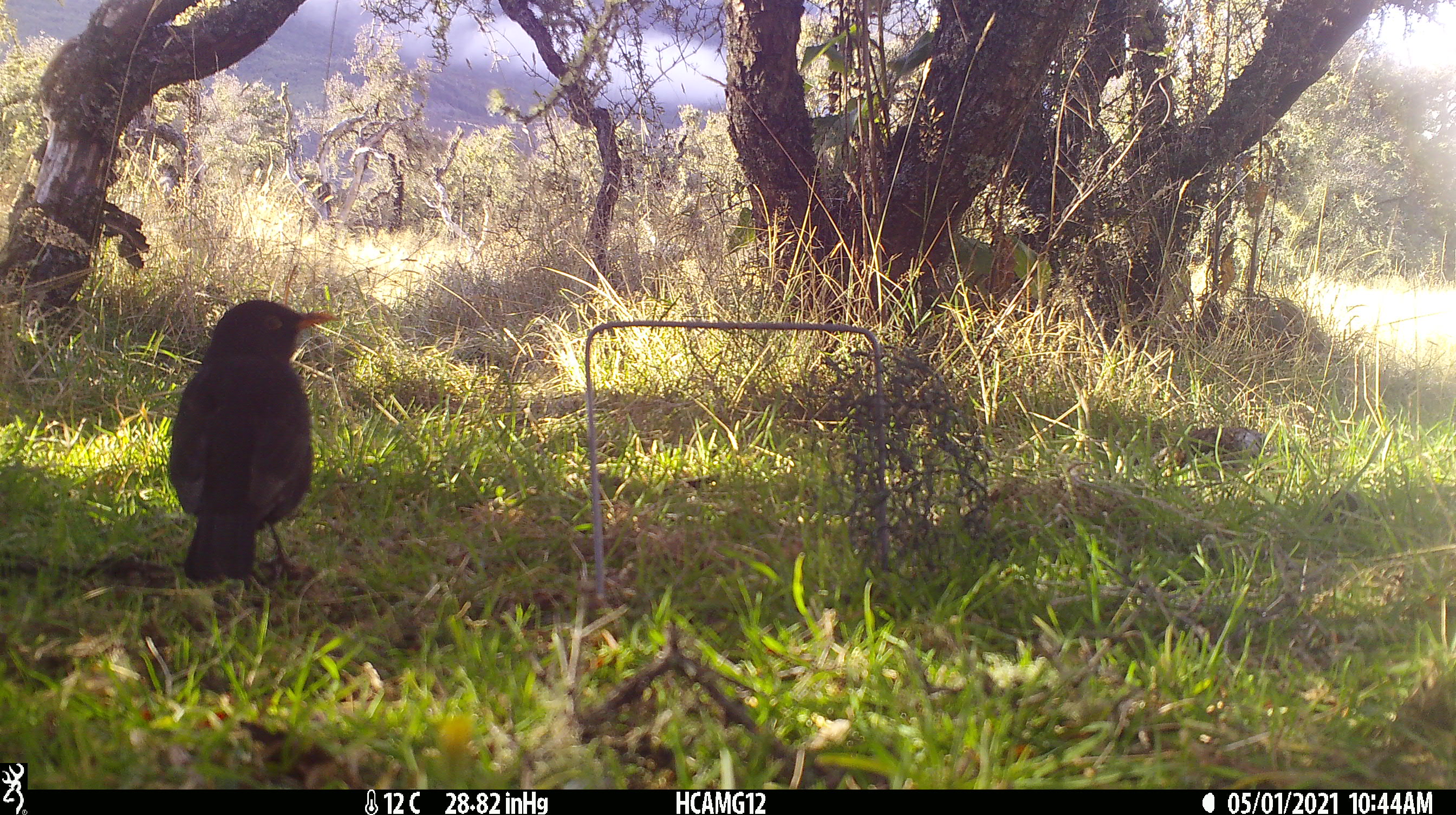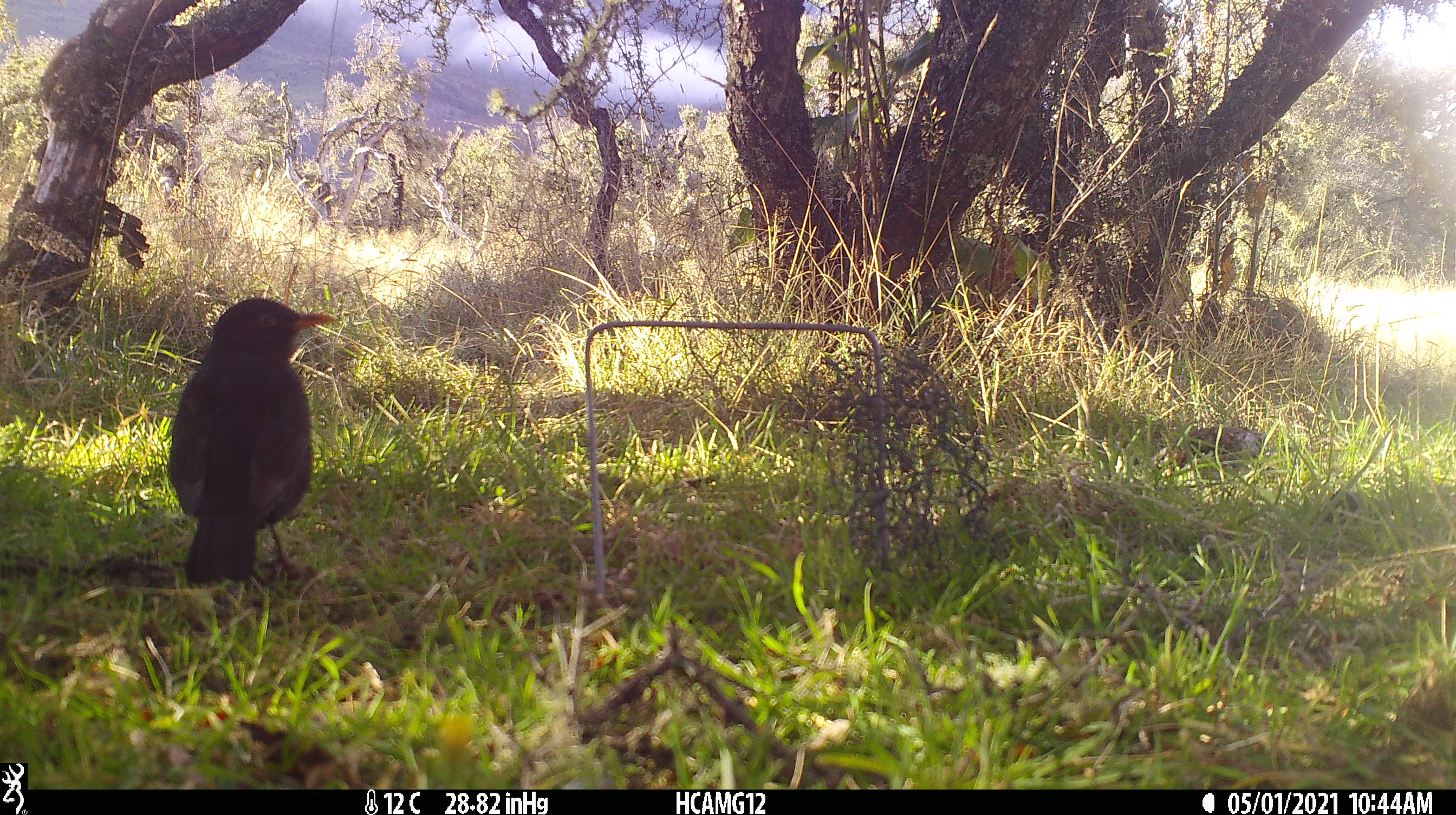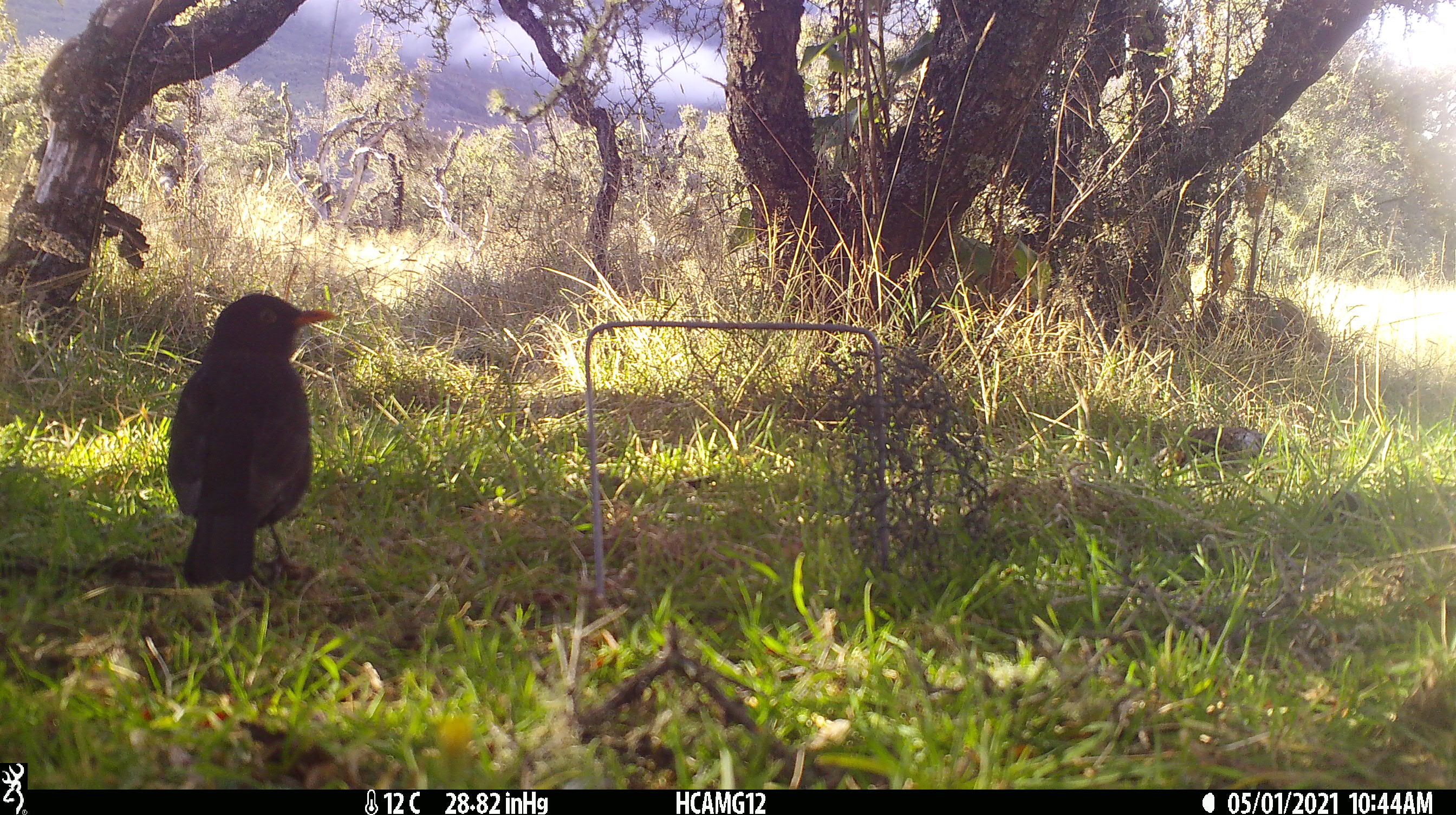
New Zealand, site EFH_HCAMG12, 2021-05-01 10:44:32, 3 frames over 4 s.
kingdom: Animalia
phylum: Chordata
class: Aves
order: Passeriformes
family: Turdidae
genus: Turdus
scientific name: Turdus merula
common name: eurasian blackbird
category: blackbird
Blackbird (eurasian blackbird) (Turdus merula).